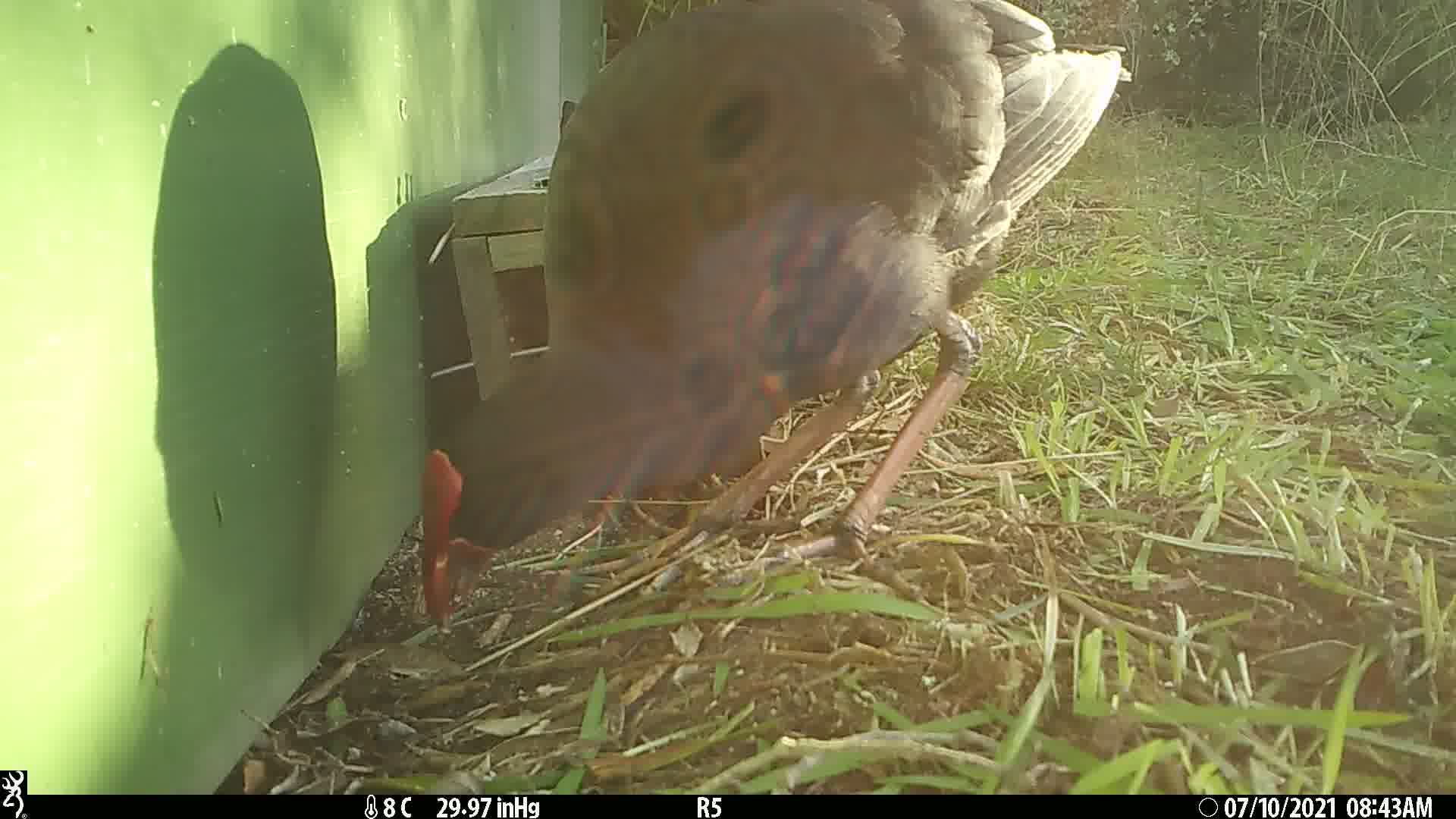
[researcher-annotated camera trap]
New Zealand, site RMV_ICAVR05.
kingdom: Animalia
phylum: Chordata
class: Aves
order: Gruiformes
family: Rallidae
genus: Porphyrio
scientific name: Porphyrio melanotus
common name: australasian swamphen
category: pukeko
Pukeko (australasian swamphen) (Porphyrio melanotus).